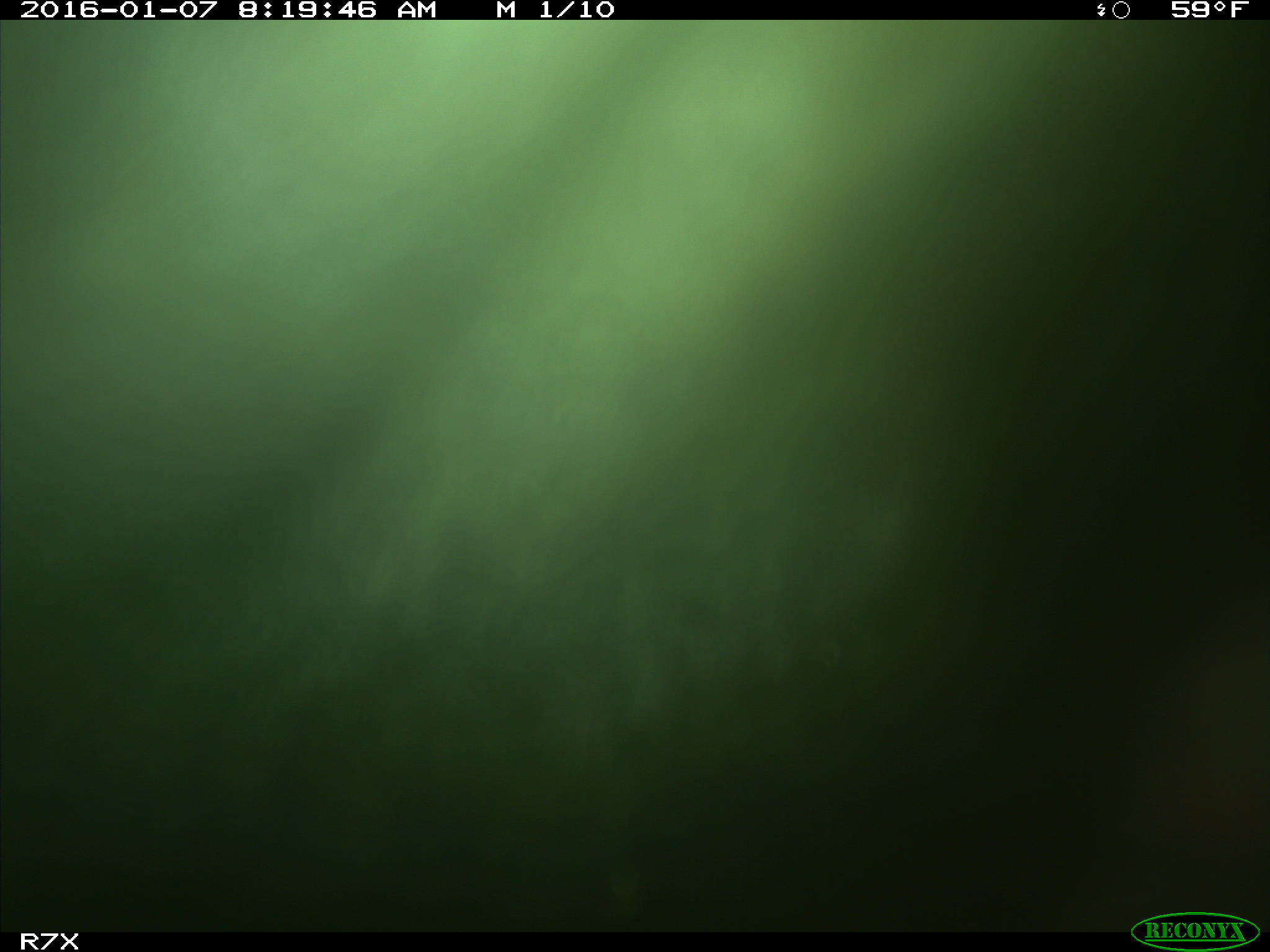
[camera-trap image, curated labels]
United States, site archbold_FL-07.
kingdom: Animalia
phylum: Chordata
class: Mammalia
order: Artiodactyla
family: Bovidae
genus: Bos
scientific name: Bos taurus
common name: domestic cow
Bos taurus (domestic cow).